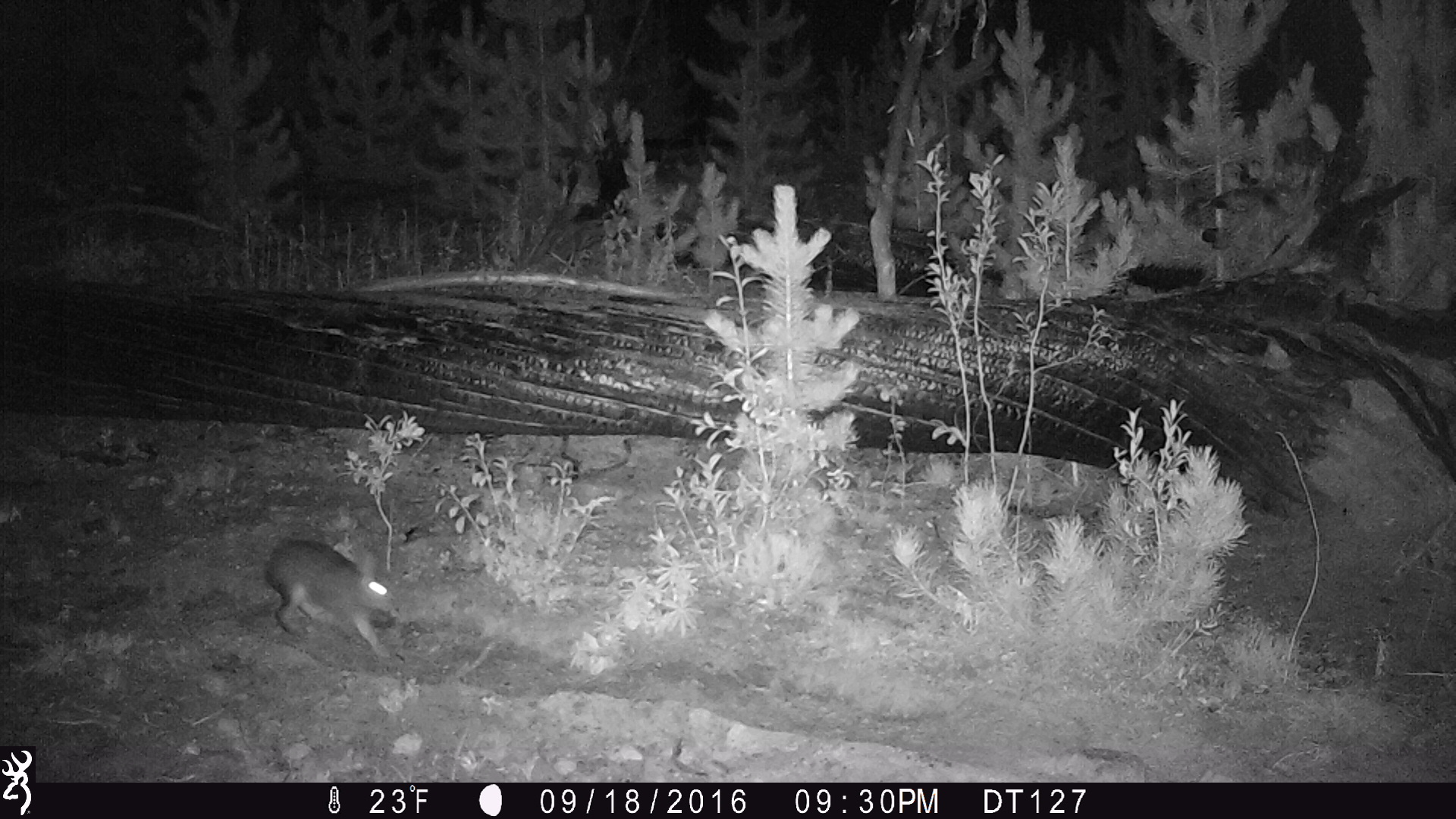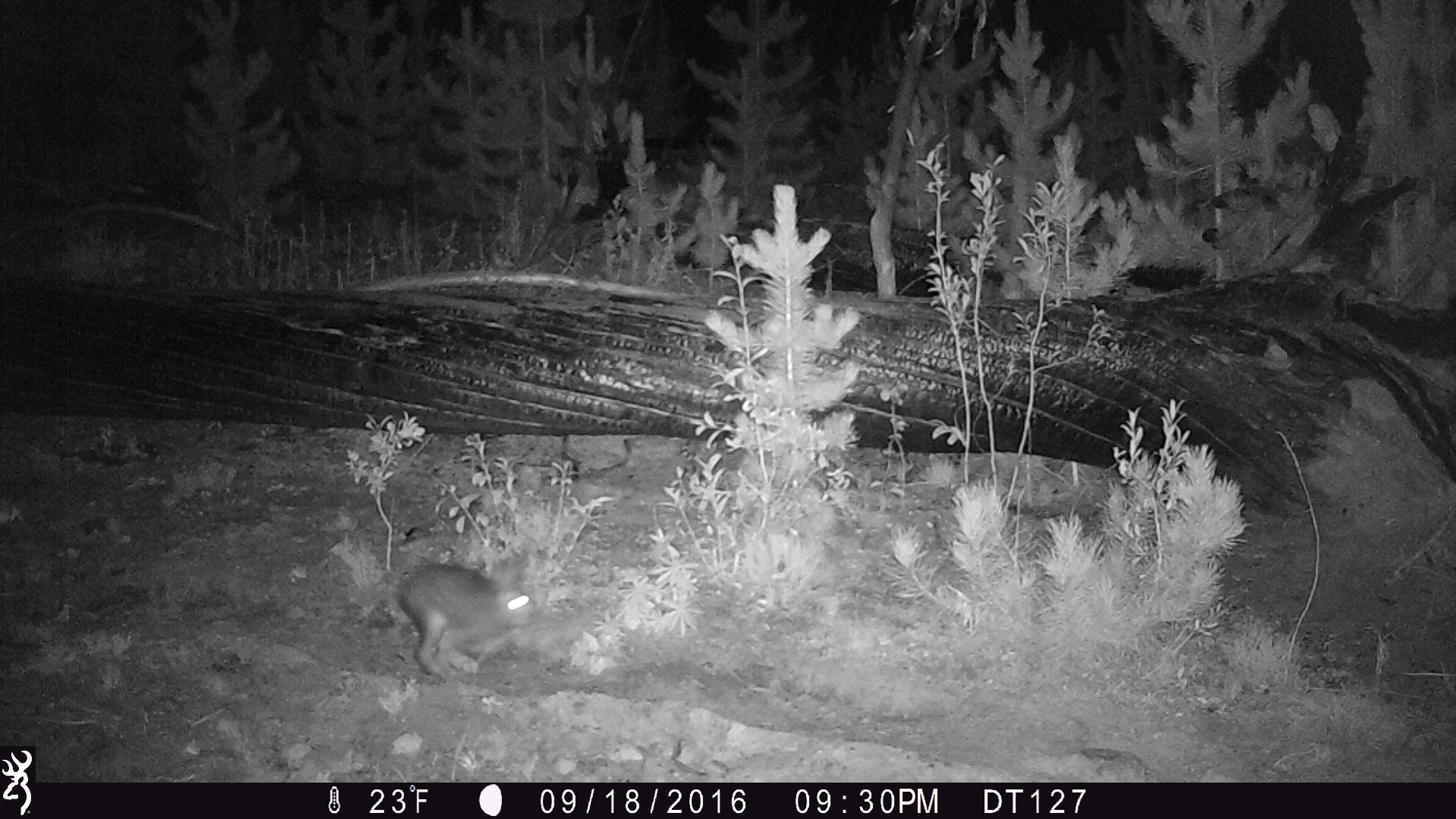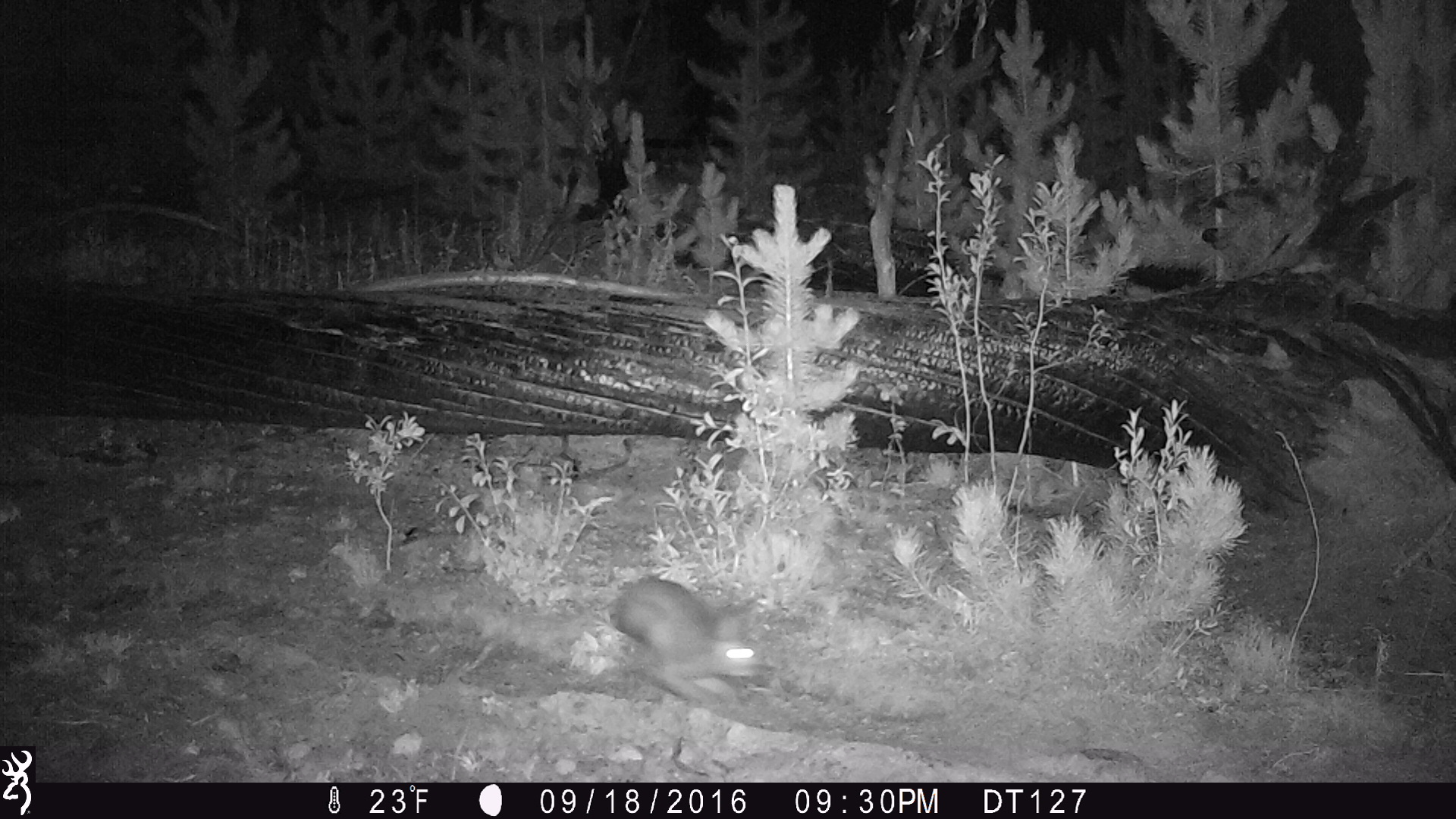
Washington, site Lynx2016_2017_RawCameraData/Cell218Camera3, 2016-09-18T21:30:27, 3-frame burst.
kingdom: Animalia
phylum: Chordata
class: Mammalia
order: Lagomorpha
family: Leporidae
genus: Lepus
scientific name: Lepus americanus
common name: snowshoe hare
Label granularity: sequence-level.